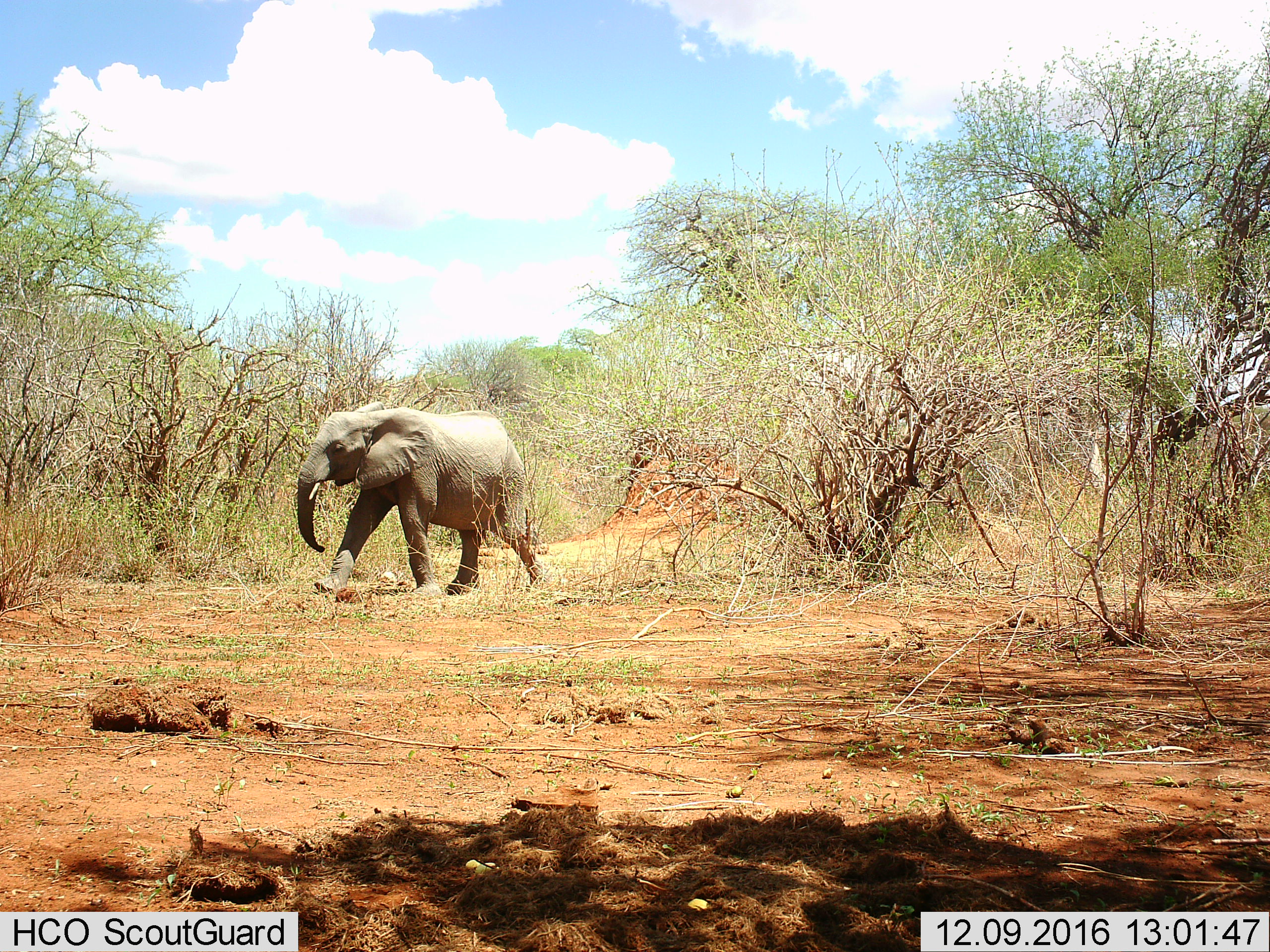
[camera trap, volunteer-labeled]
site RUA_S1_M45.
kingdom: Animalia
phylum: Chordata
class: Mammalia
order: Proboscidea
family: Elephantidae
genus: Loxodonta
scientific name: Loxodonta africana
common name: african bush elephant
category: elephant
Elephant (african bush elephant) (Loxodonta africana), count 1. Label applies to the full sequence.